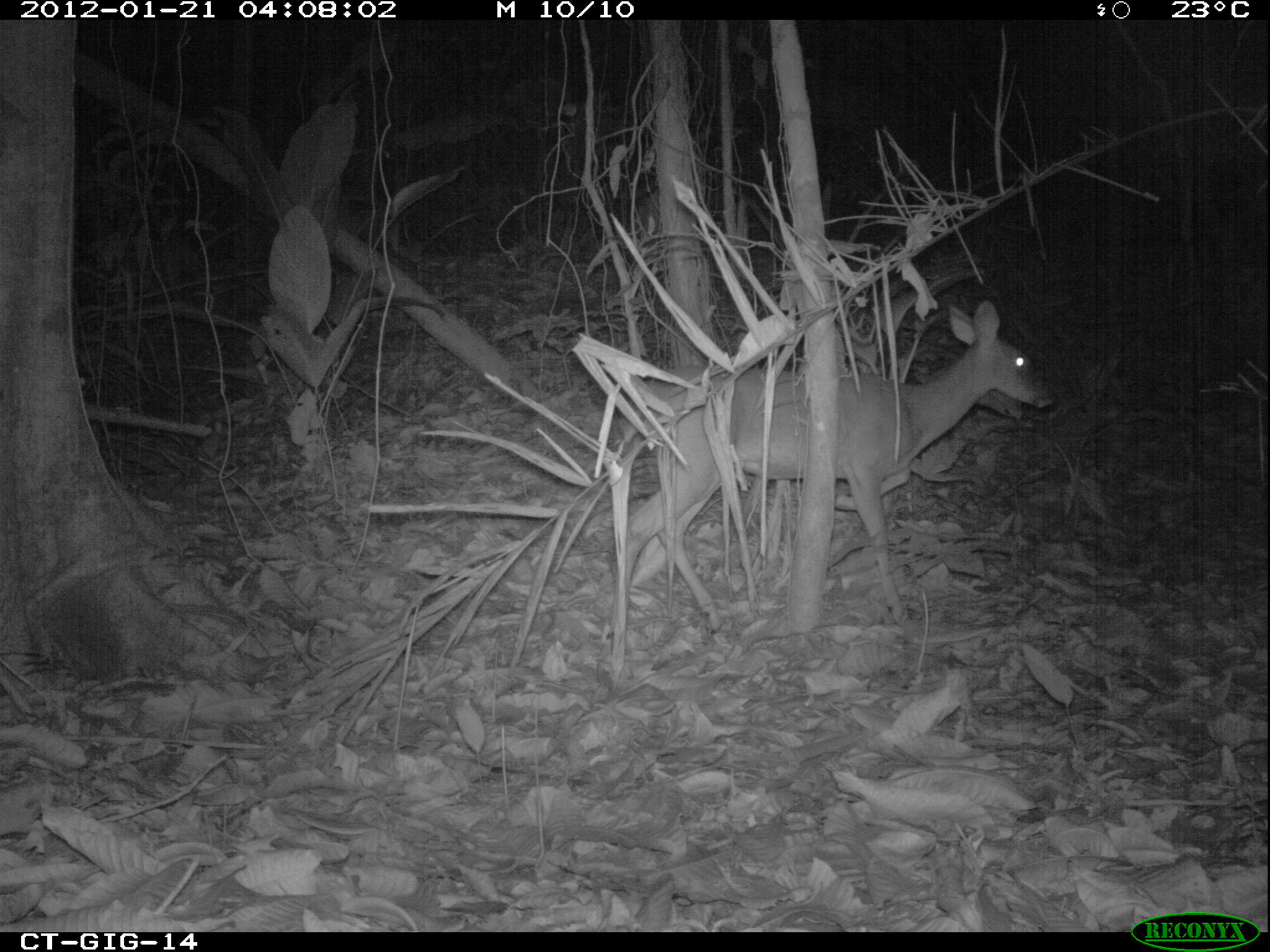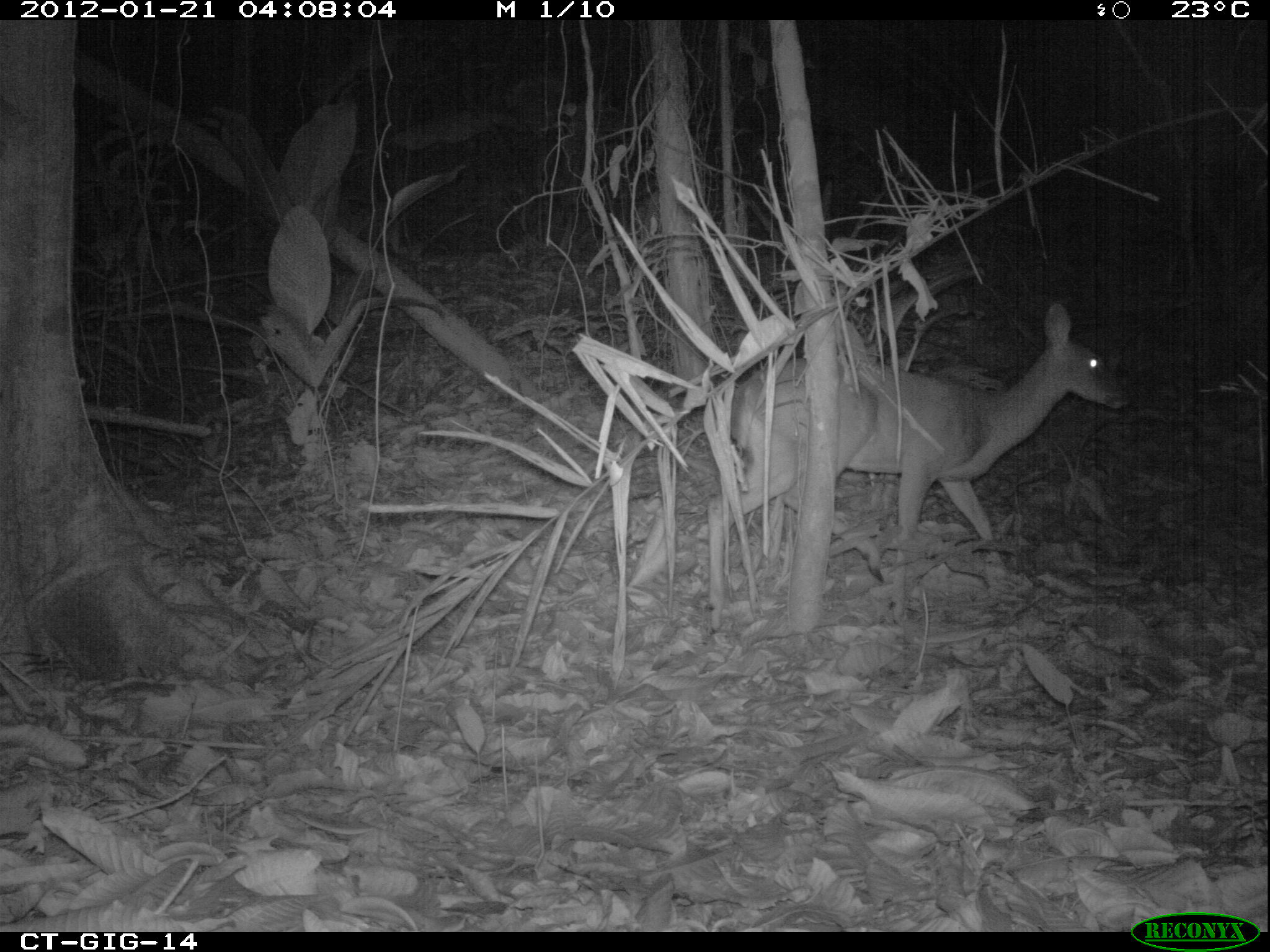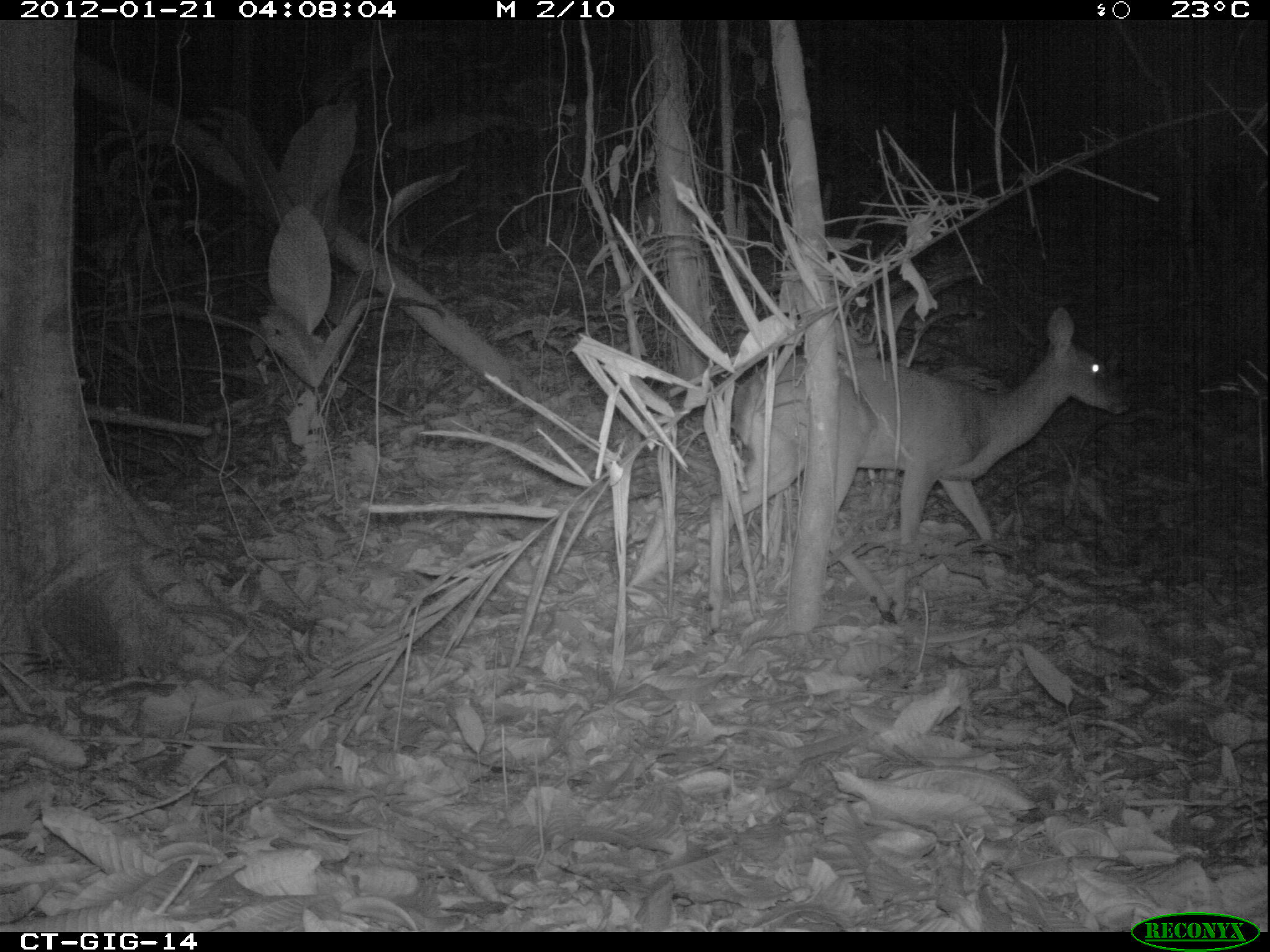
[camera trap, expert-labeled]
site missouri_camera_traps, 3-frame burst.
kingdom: Animalia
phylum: Chordata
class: Mammalia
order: Artiodactyla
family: Cervidae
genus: Odocoileus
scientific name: Odocoileus virginianus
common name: white-tailed deer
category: white tailed deer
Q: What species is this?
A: White tailed deer (white-tailed deer) (Odocoileus virginianus).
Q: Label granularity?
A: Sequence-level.